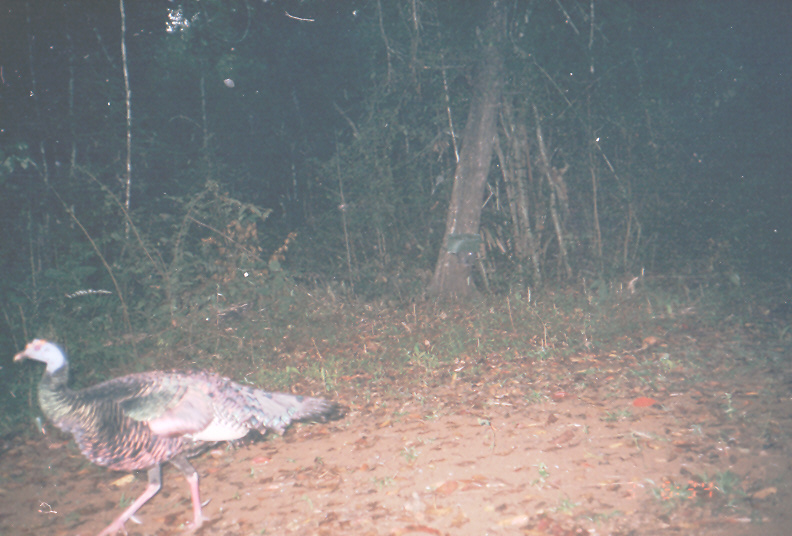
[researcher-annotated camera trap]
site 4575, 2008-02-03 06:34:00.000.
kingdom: Animalia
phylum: Chordata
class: Aves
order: Galliformes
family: Phasianidae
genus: Meleagris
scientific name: Meleagris ocellata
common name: ocellated turkey